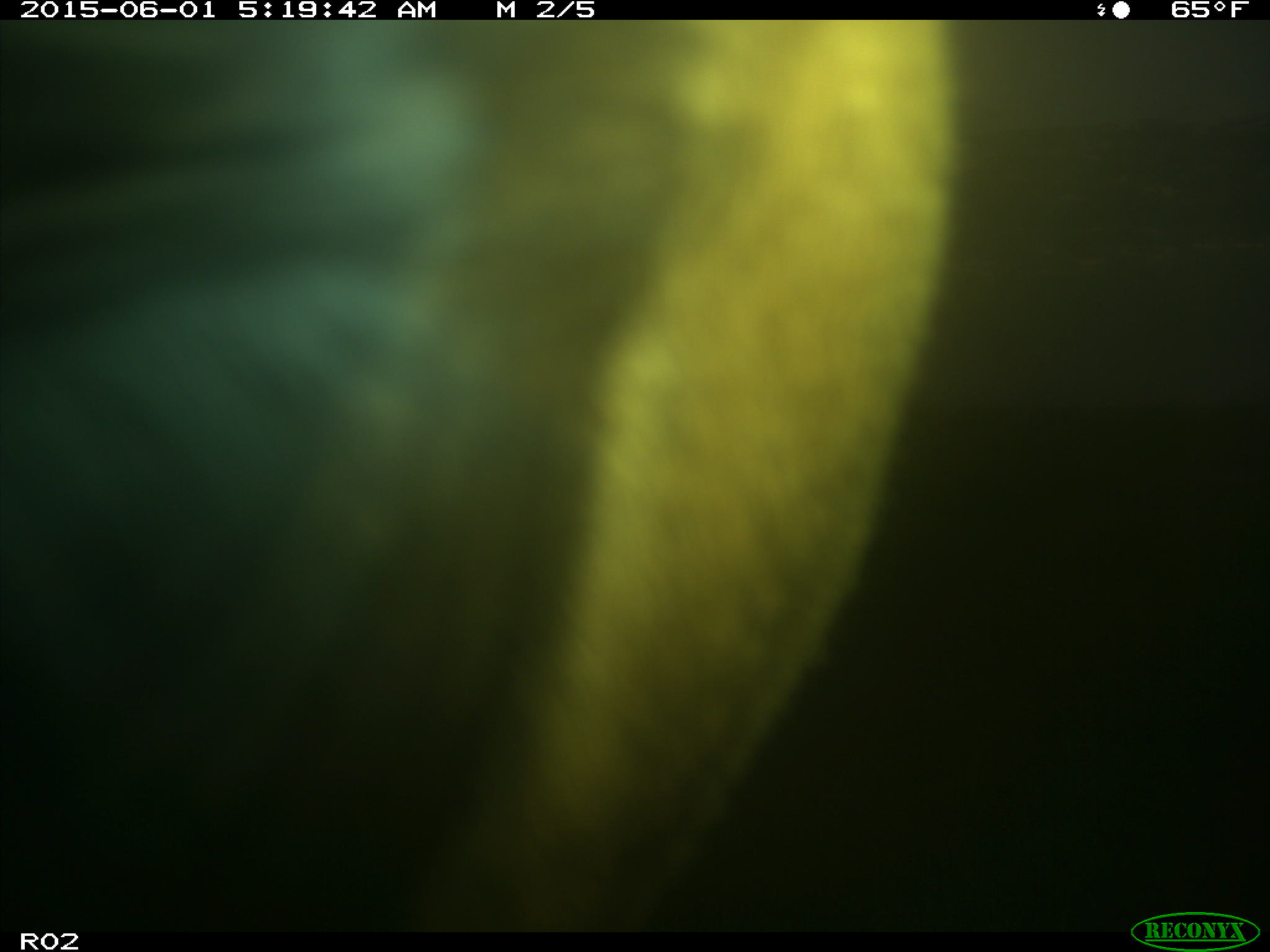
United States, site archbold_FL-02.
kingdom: Animalia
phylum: Chordata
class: Mammalia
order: Artiodactyla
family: Bovidae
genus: Bos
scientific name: Bos taurus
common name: domestic cow